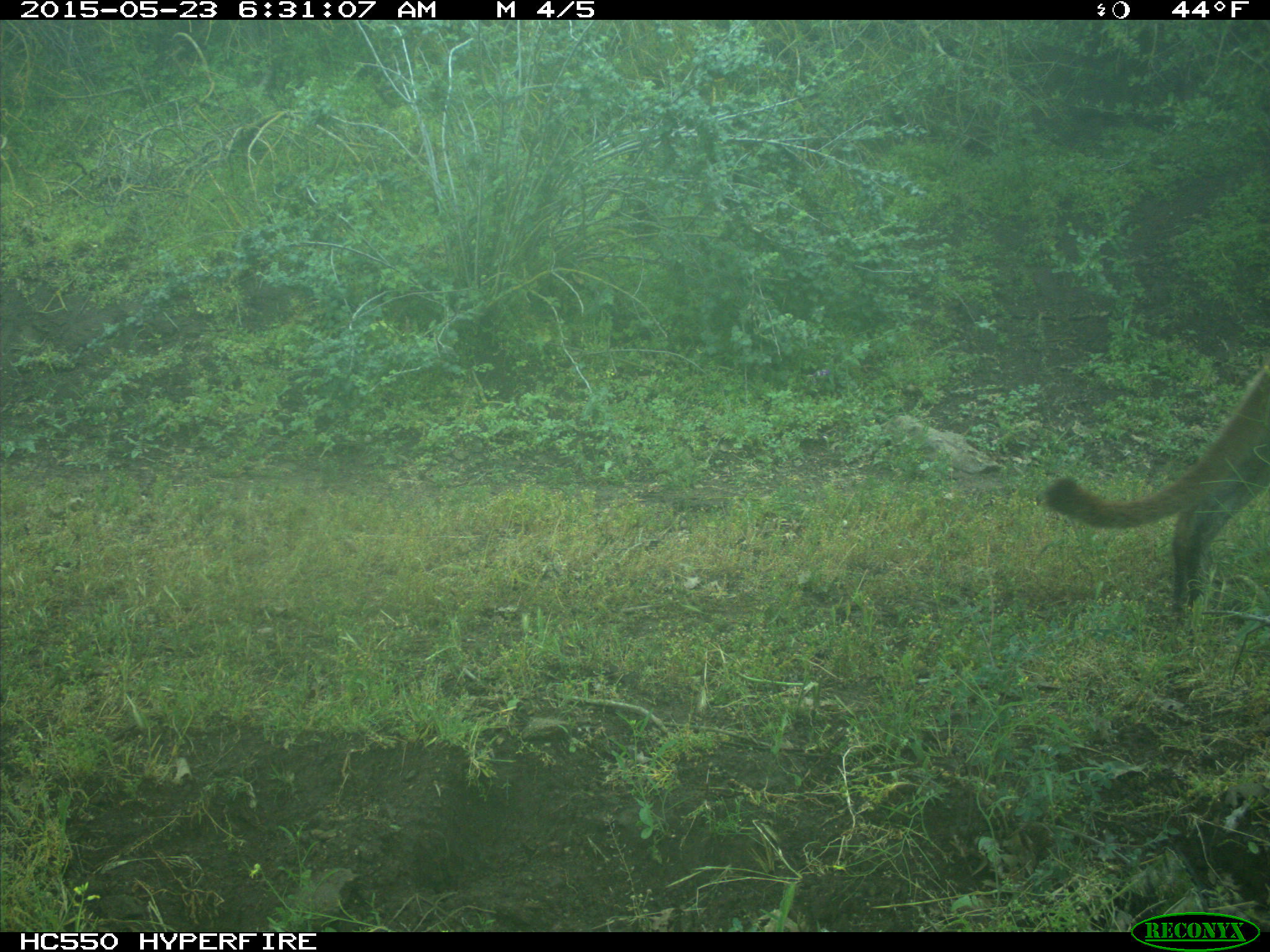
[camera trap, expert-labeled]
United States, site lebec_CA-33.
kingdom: Animalia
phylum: Chordata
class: Mammalia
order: Carnivora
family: Felidae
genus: Puma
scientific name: Puma concolor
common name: mountain lion